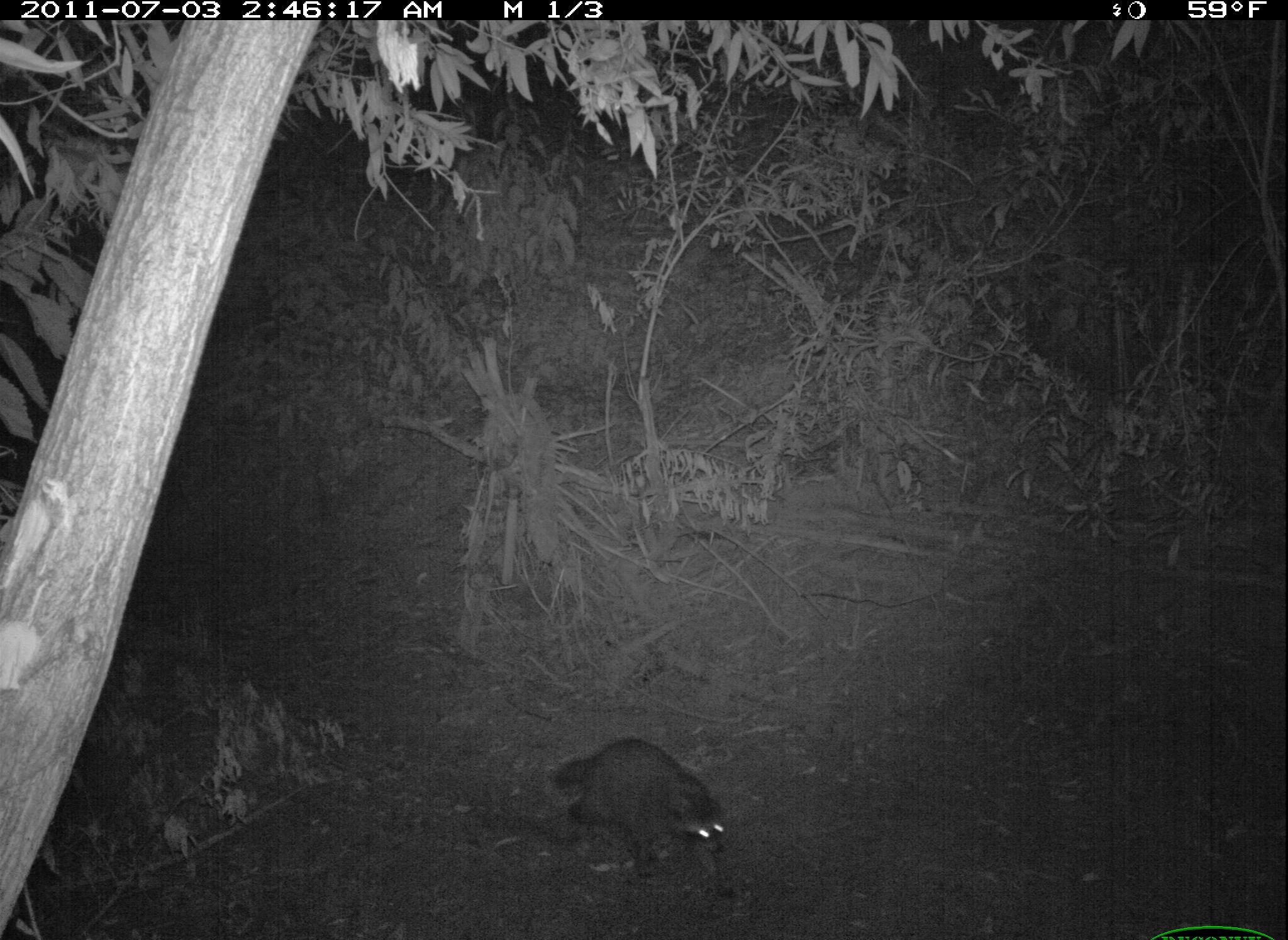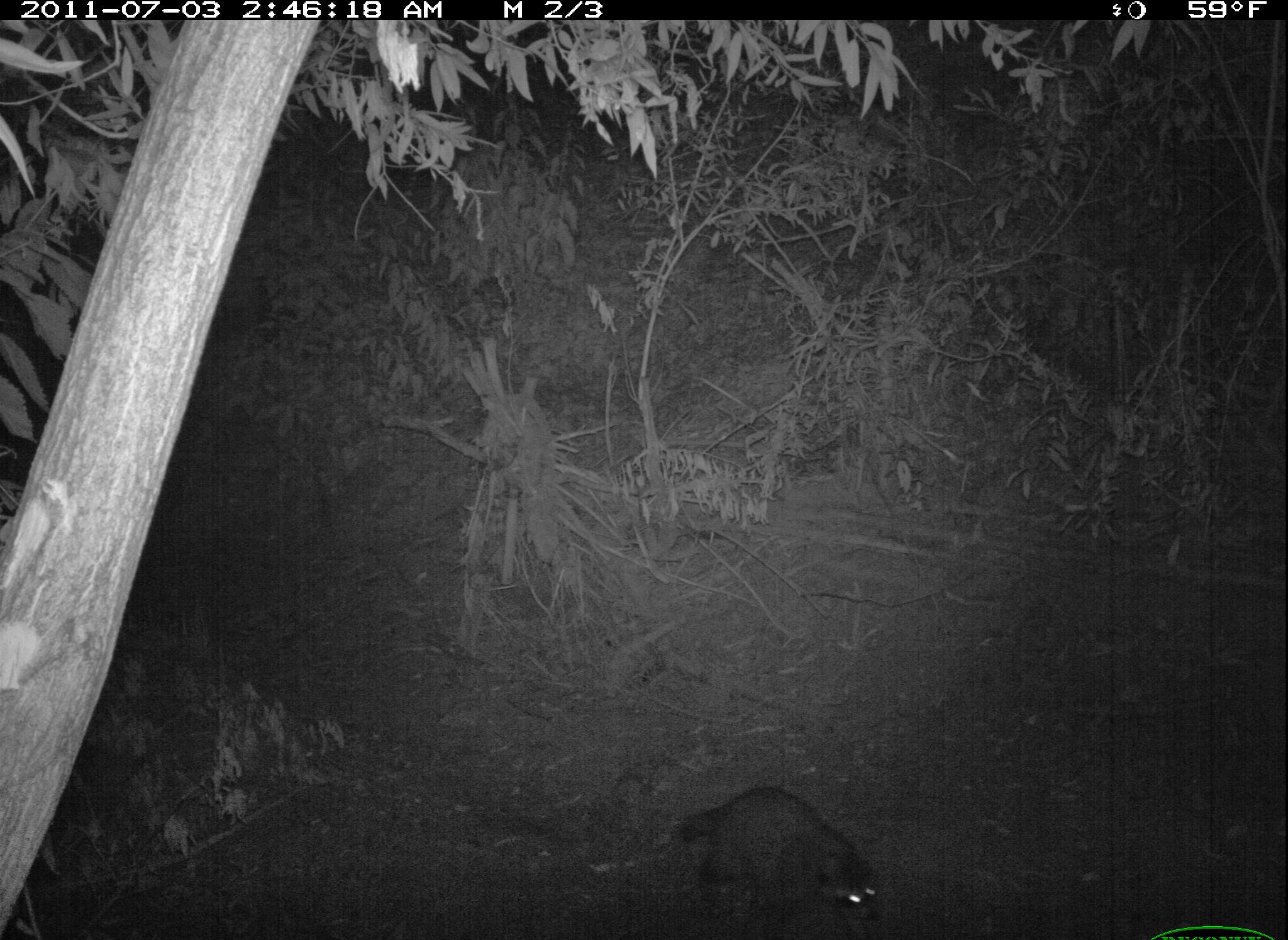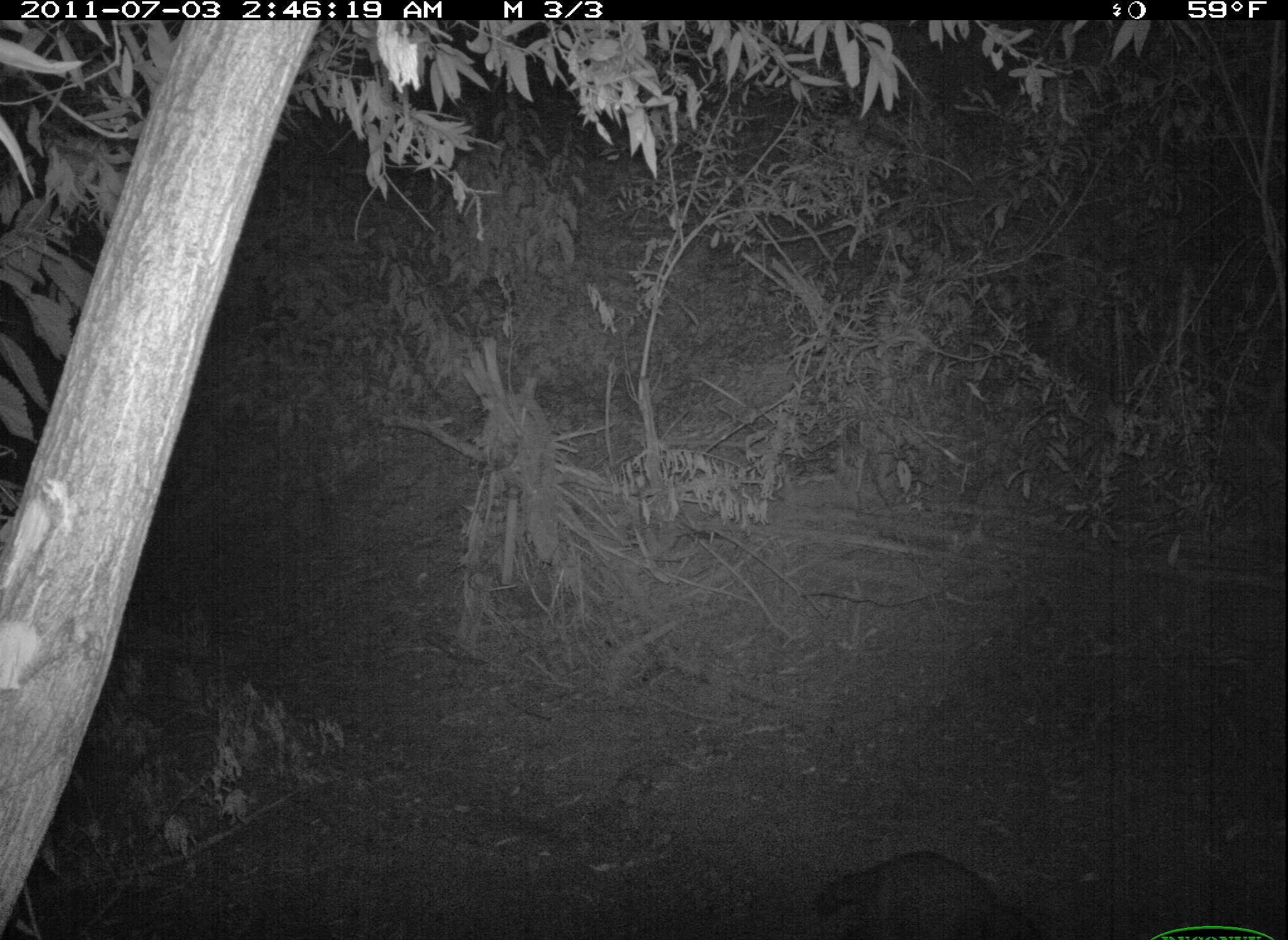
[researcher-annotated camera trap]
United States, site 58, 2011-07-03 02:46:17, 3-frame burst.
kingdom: Animalia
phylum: Chordata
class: Mammalia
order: Carnivora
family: Procyonidae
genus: Procyon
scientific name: Procyon lotor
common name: raccoon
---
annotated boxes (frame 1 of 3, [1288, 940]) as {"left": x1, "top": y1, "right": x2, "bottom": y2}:
raccoon: {"left": 550, "top": 738, "right": 737, "bottom": 901}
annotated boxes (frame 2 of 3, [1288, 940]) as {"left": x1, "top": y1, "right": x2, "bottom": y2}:
raccoon: {"left": 677, "top": 783, "right": 884, "bottom": 940}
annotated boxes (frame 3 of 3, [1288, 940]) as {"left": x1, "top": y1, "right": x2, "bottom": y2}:
raccoon: {"left": 809, "top": 851, "right": 1049, "bottom": 940}